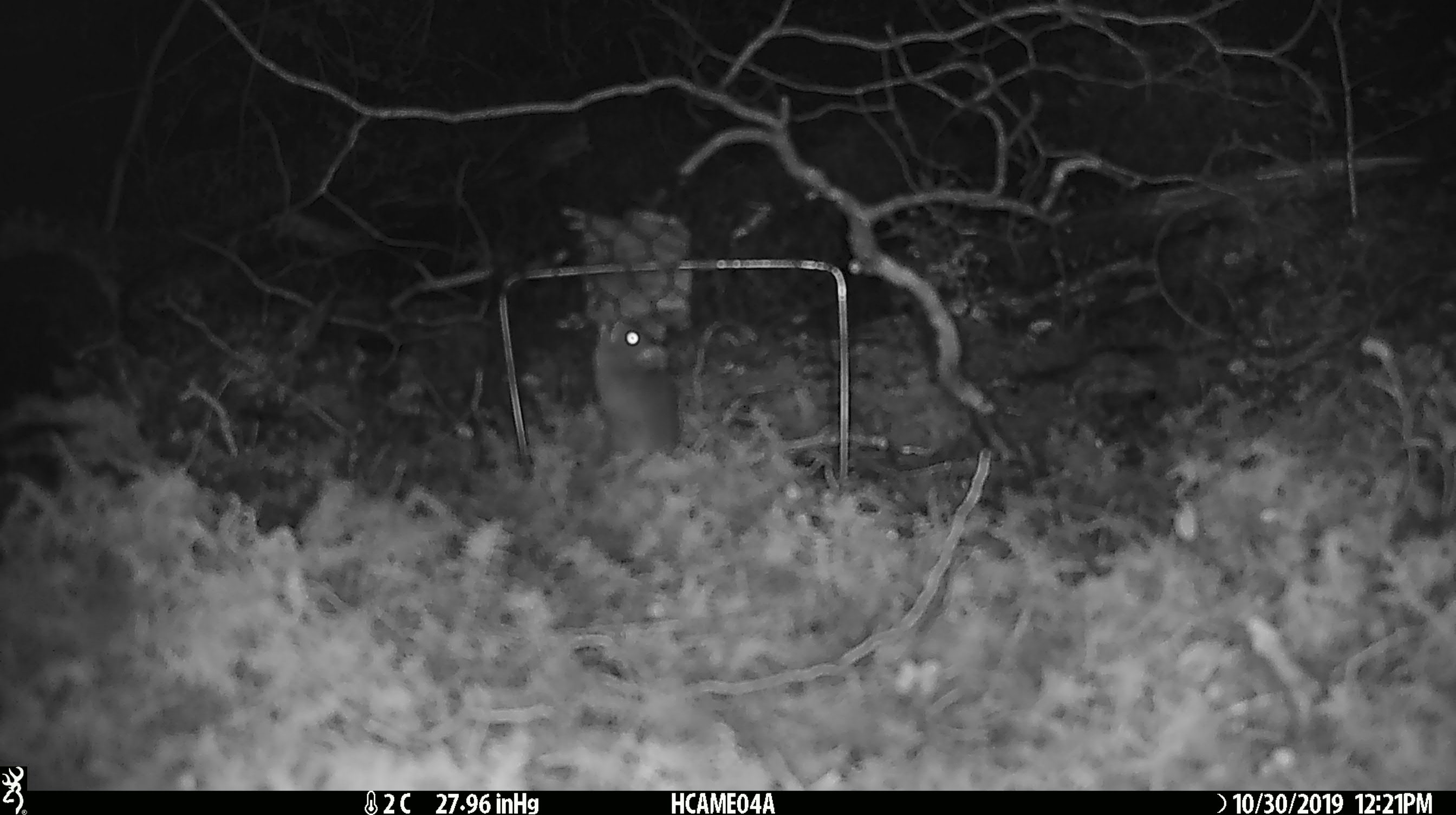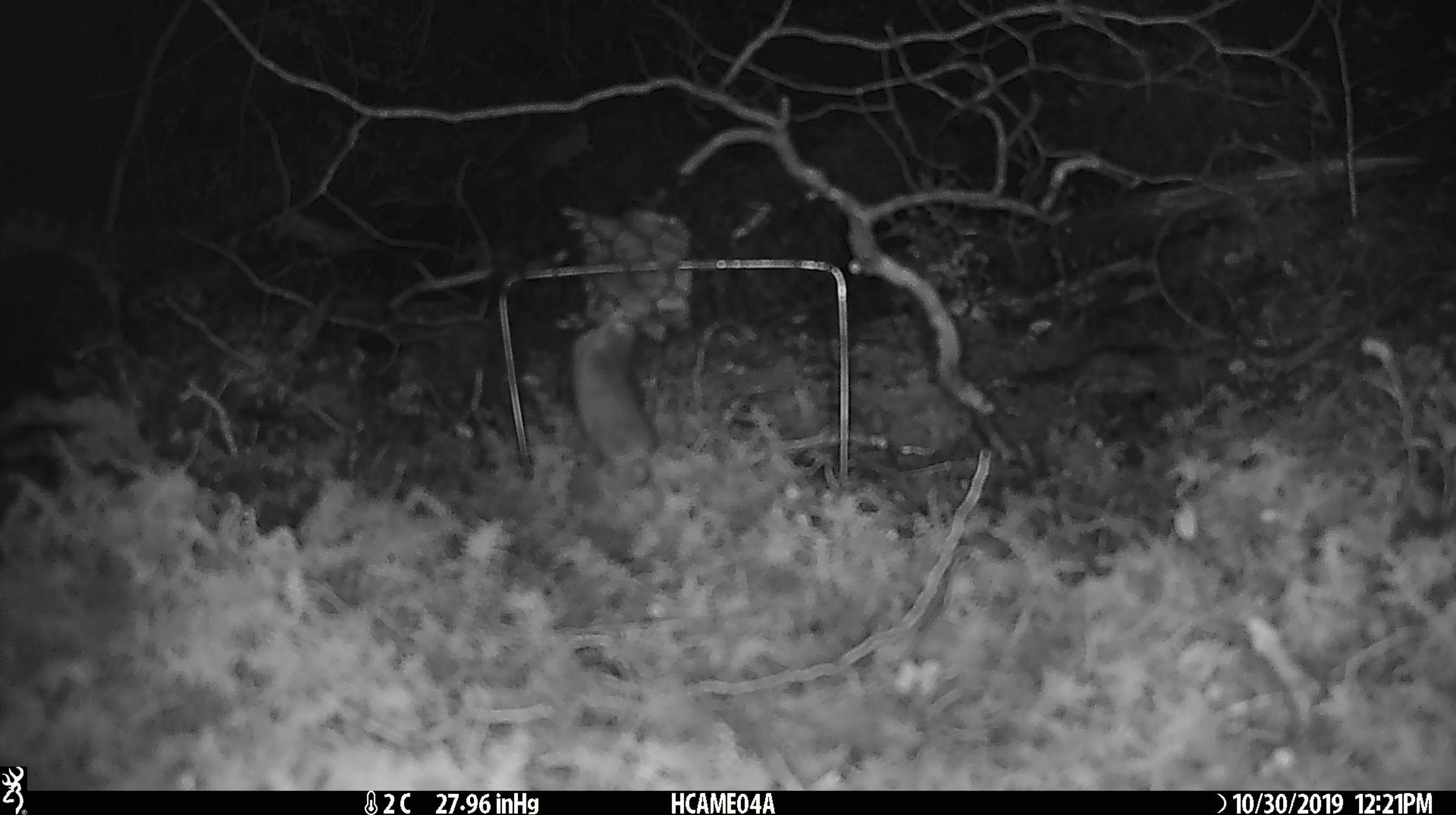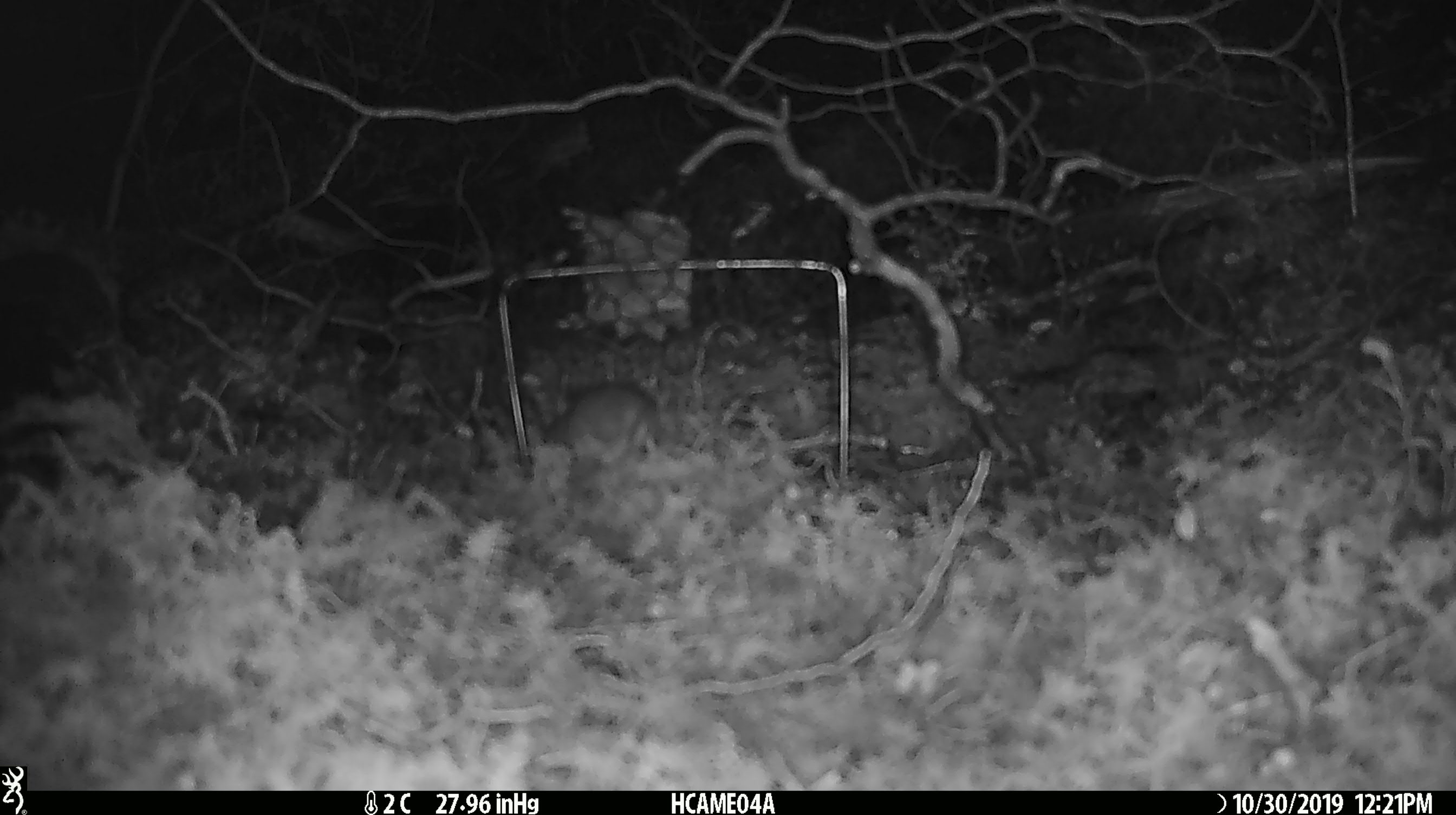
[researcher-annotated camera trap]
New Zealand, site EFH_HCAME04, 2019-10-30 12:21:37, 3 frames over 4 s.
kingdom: Animalia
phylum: Chordata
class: Mammalia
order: Rodentia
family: Muridae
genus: Mus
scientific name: Mus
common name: mouse